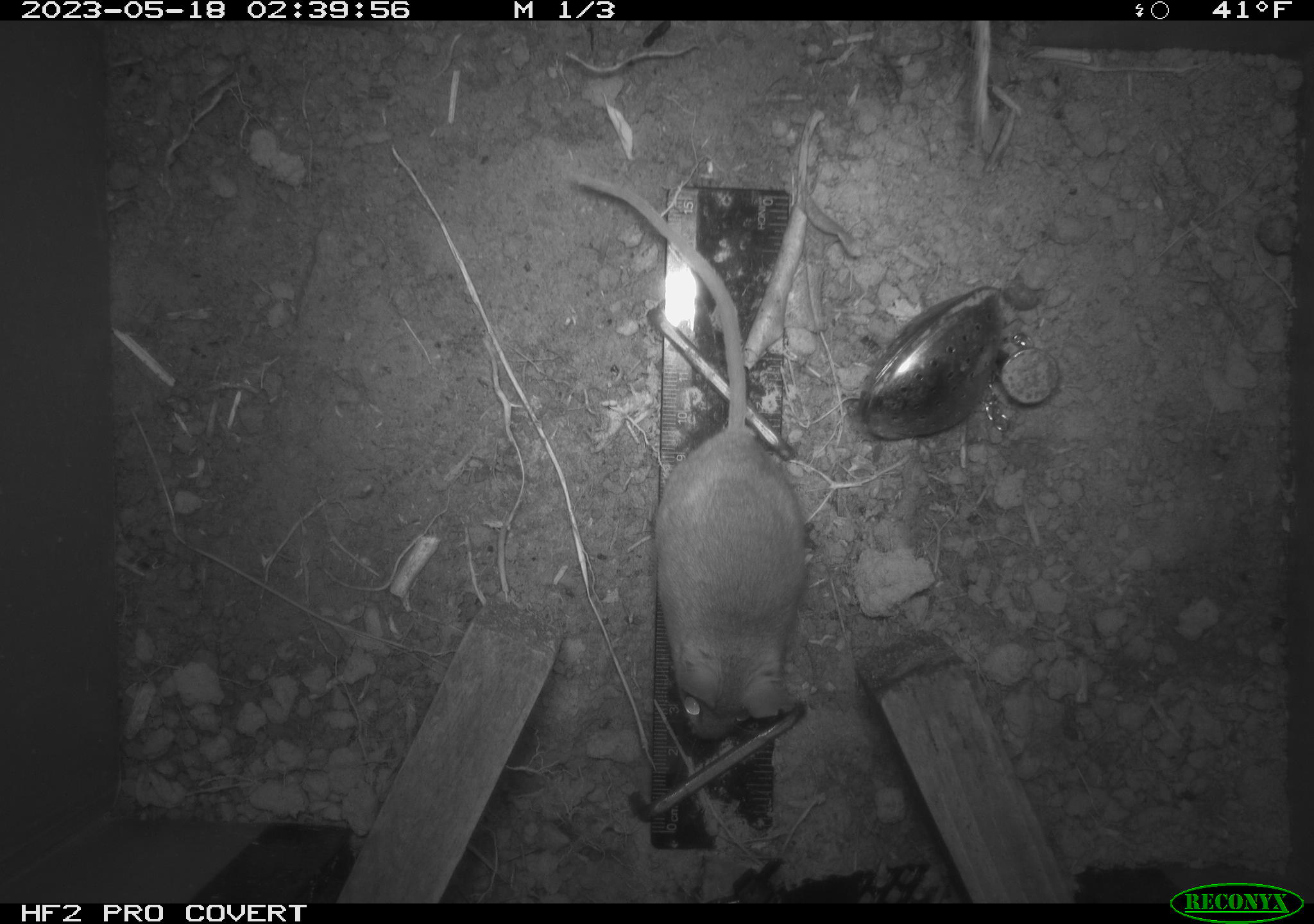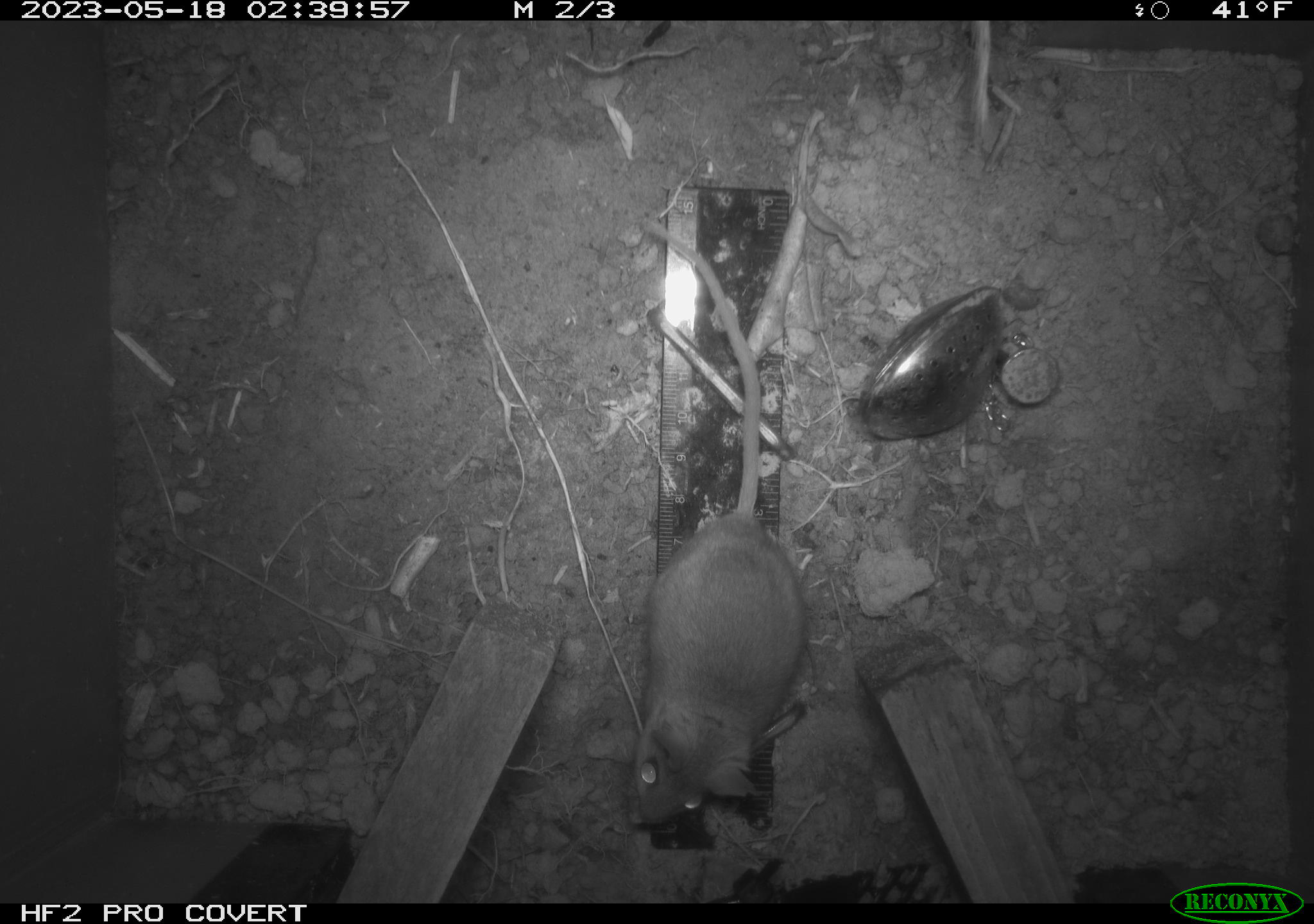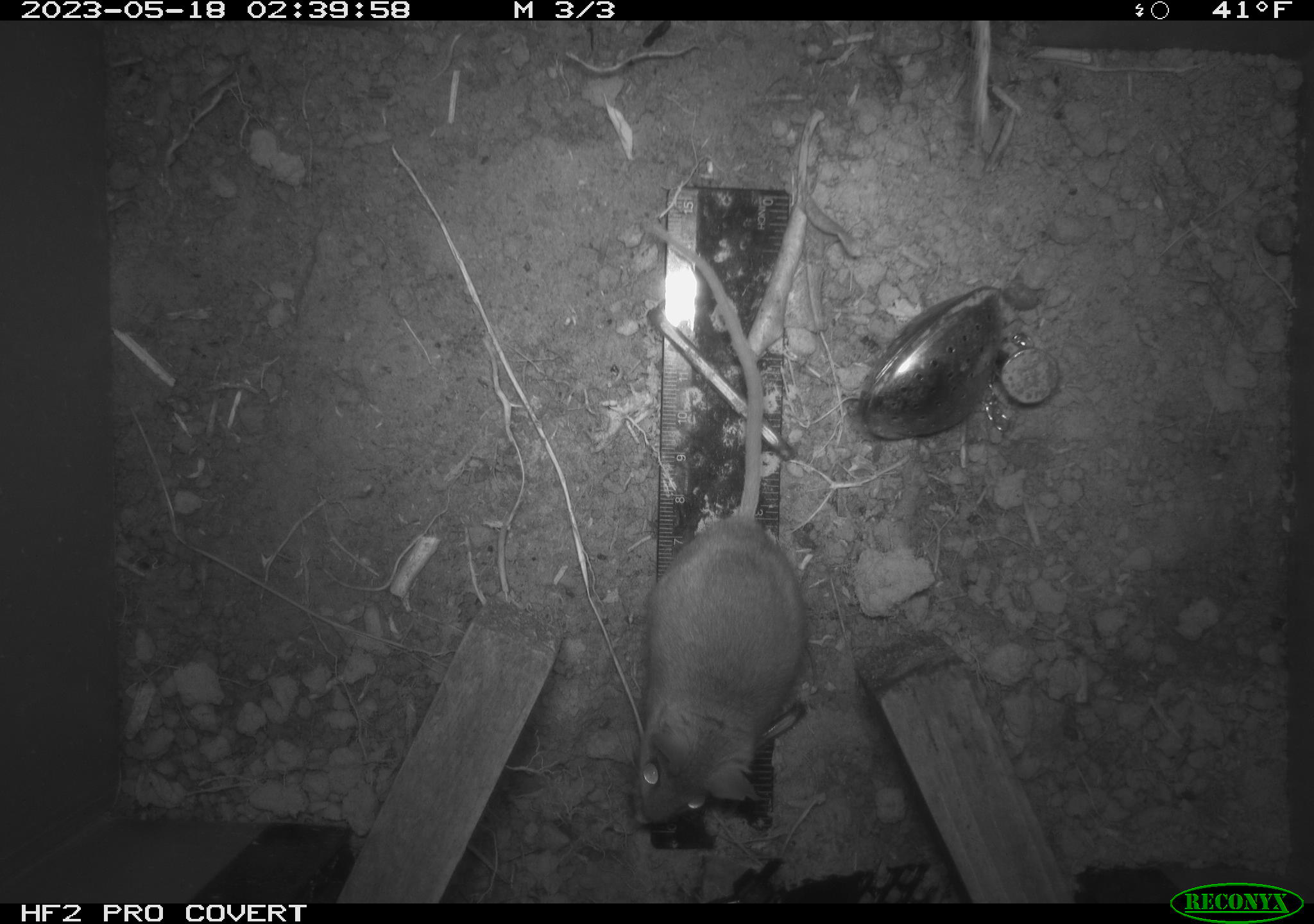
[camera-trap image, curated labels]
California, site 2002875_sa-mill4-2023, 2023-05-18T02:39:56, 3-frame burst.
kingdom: Animalia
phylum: Chordata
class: Mammalia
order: Rodentia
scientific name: Rodentia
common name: mouse species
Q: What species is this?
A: Mouse species (Rodentia).